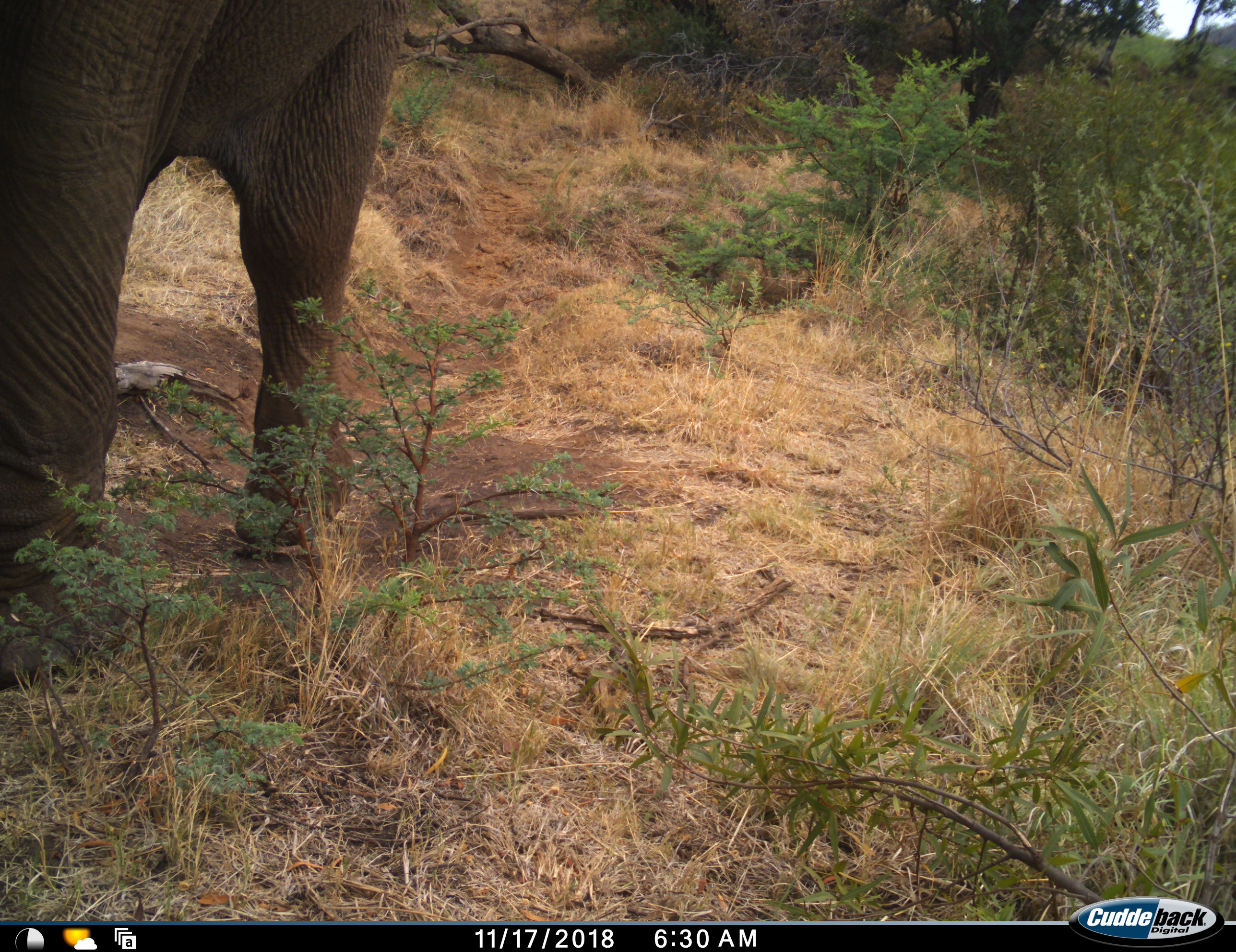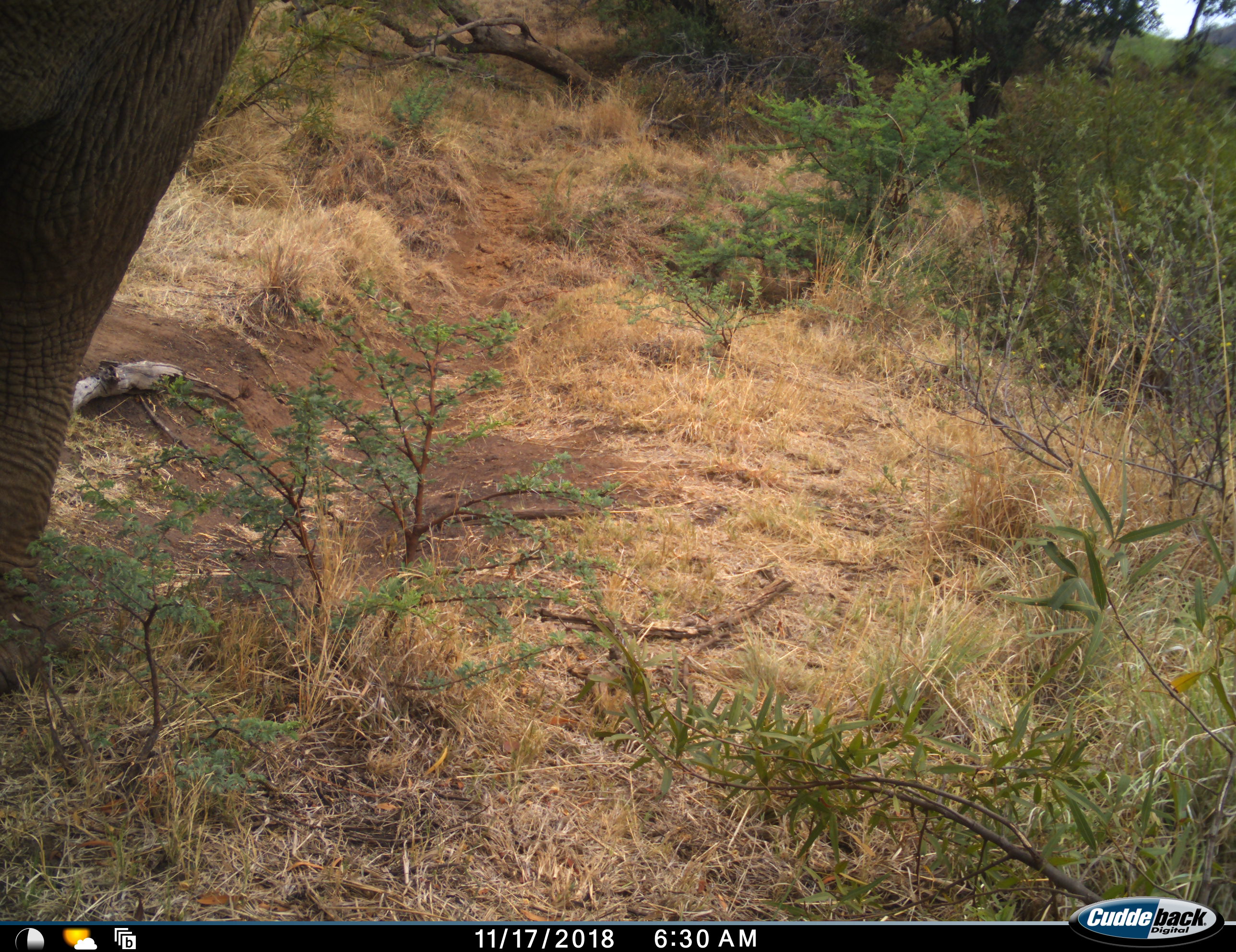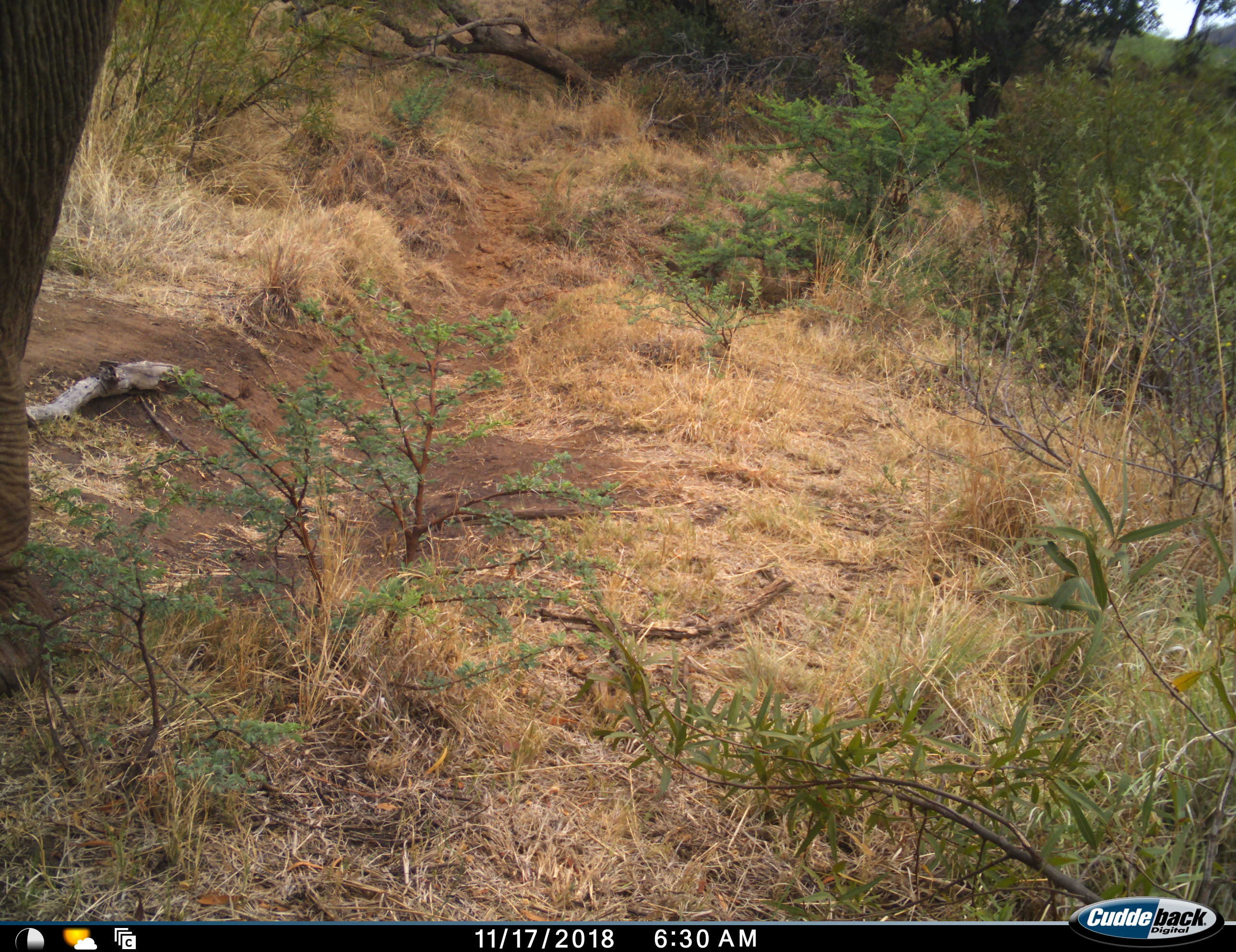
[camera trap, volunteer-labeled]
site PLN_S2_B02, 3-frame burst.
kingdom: Animalia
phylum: Chordata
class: Mammalia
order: Proboscidea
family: Elephantidae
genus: Loxodonta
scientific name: Loxodonta africana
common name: african bush elephant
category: elephant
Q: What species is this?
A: Elephant (african bush elephant) (Loxodonta africana).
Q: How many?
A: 1.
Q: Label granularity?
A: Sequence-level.